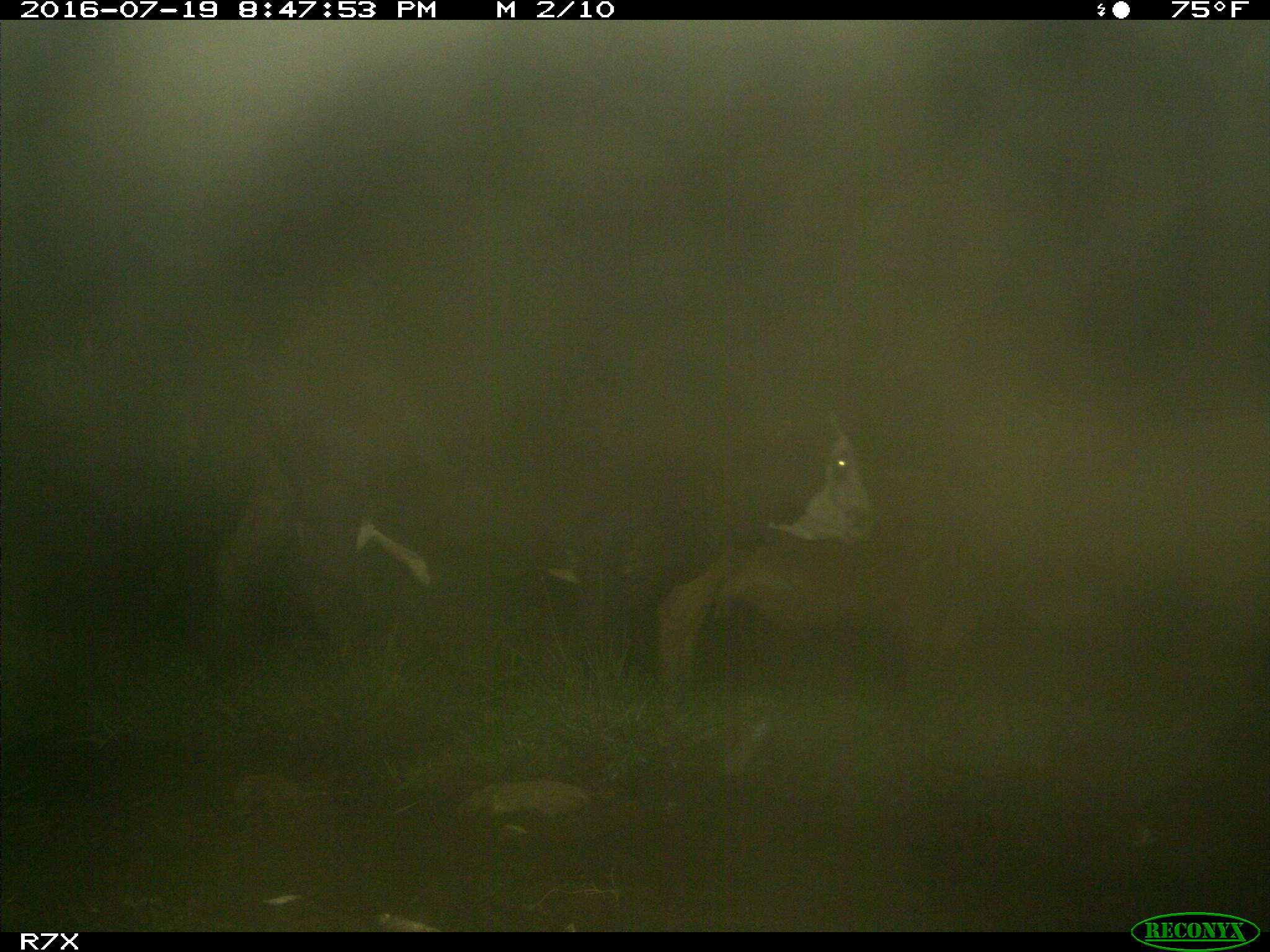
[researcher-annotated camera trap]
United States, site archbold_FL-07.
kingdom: Animalia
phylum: Chordata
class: Mammalia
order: Artiodactyla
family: Bovidae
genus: Bos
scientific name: Bos taurus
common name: domestic cow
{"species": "Bos taurus (domestic cow)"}